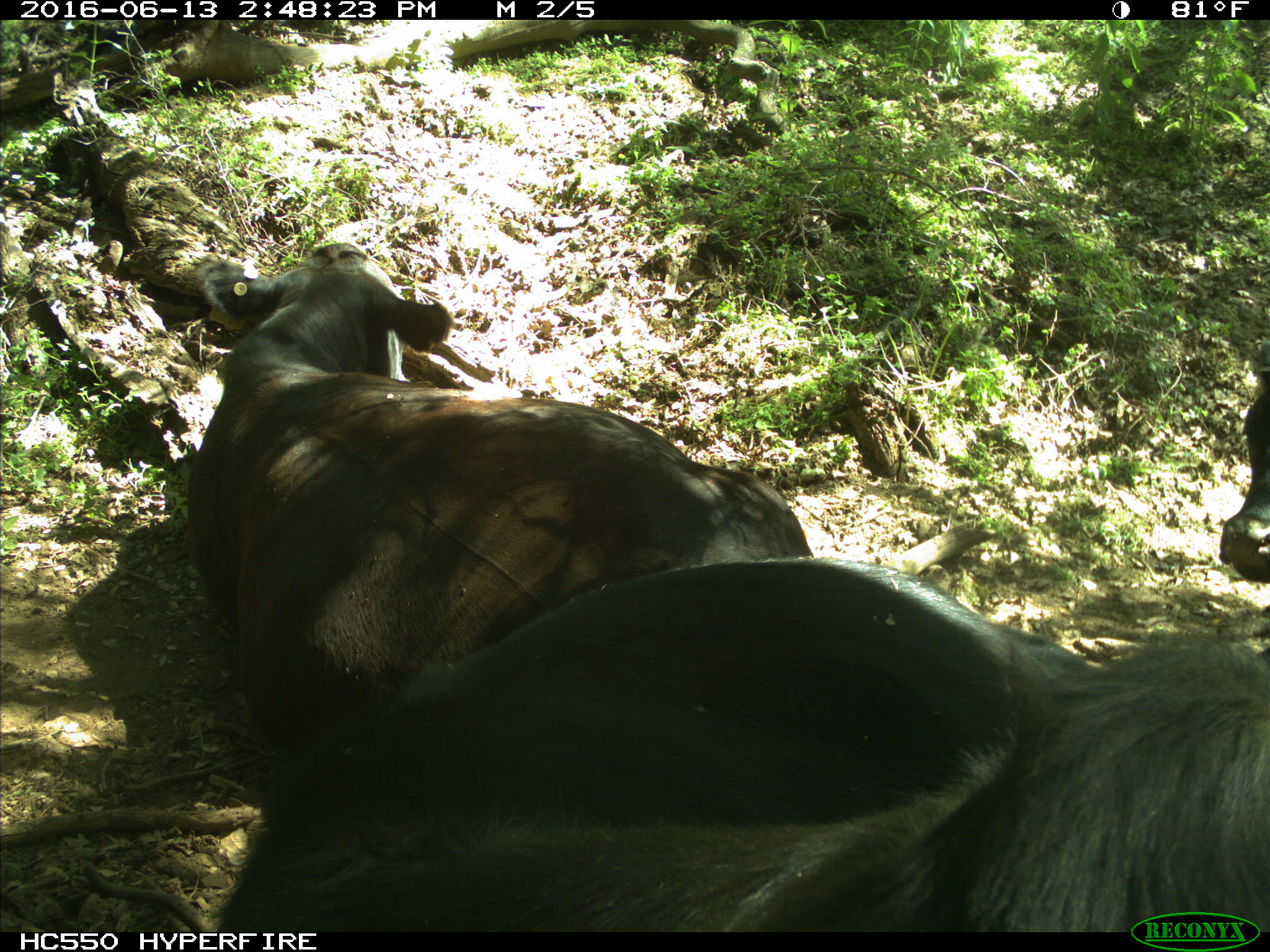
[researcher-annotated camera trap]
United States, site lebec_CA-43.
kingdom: Animalia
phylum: Chordata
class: Mammalia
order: Artiodactyla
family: Bovidae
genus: Bos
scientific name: Bos taurus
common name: domestic cow